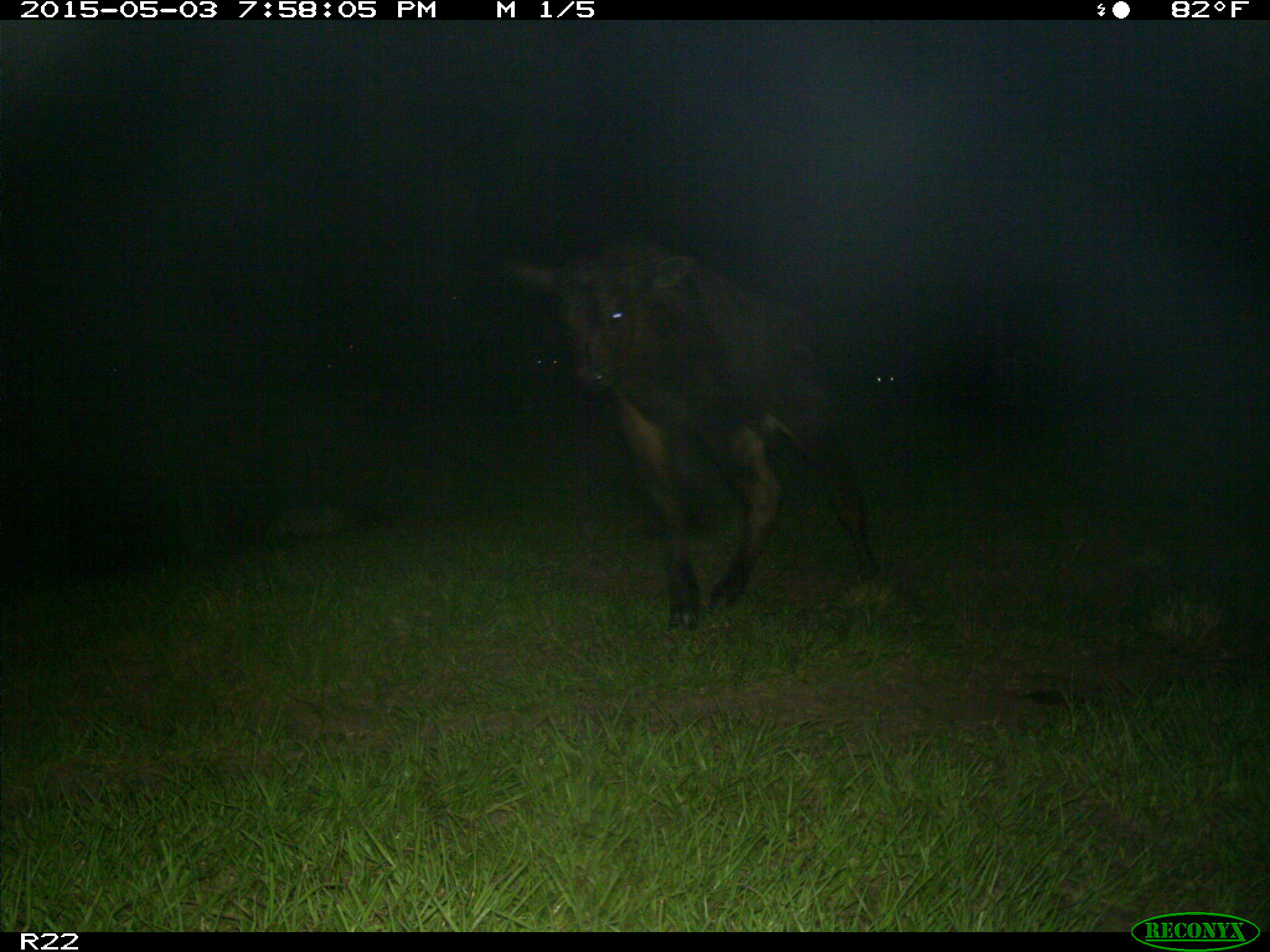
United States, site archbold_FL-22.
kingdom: Animalia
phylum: Chordata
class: Mammalia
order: Artiodactyla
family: Bovidae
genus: Bos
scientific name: Bos taurus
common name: domestic cow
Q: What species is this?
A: Bos taurus (domestic cow).